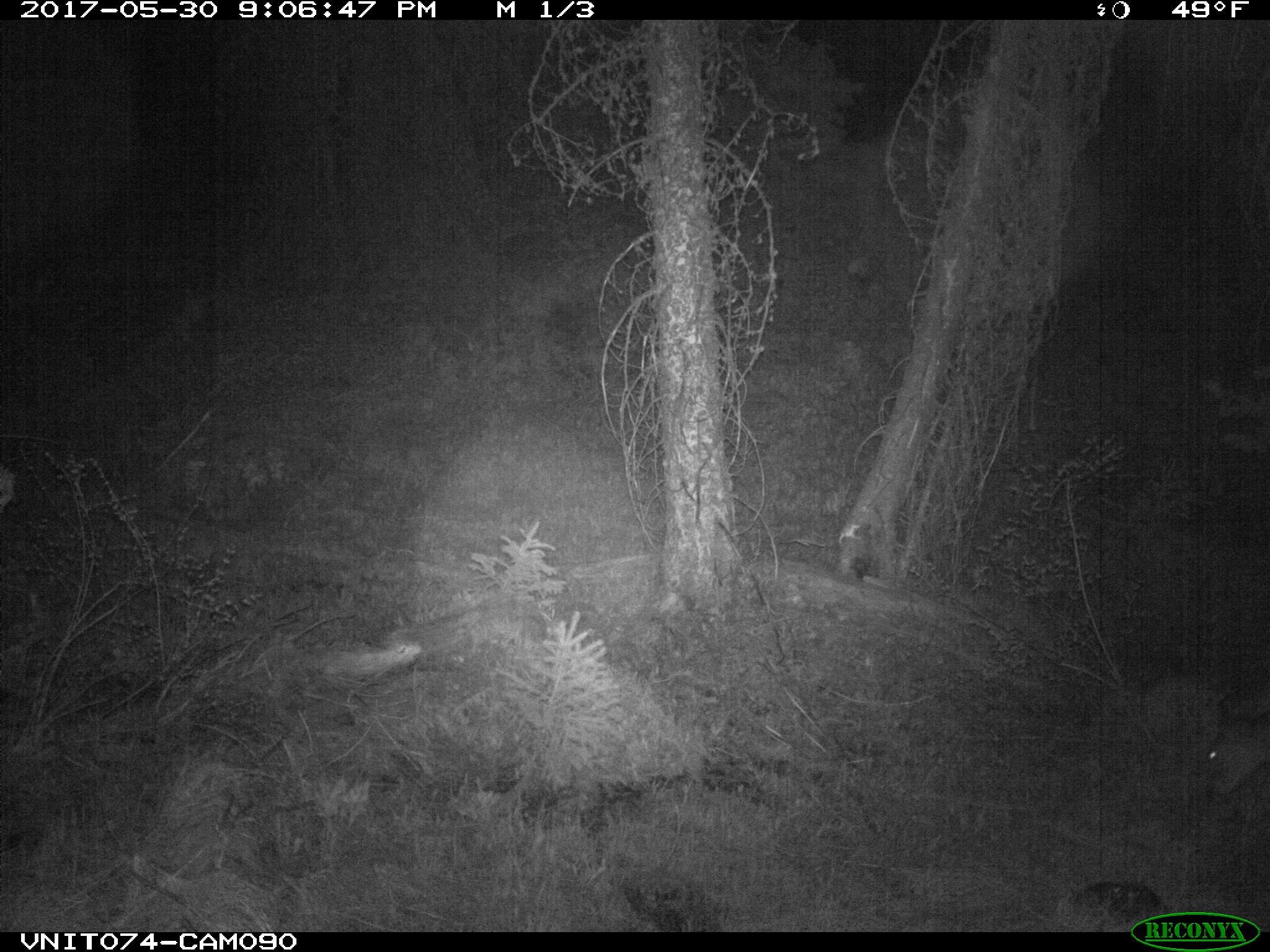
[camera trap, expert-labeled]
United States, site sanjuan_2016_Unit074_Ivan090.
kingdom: Animalia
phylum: Chordata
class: Mammalia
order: Artiodactyla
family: Cervidae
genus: Odocoileus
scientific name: Odocoileus hemionus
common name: mule deer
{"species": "Odocoileus hemionus (mule deer)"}